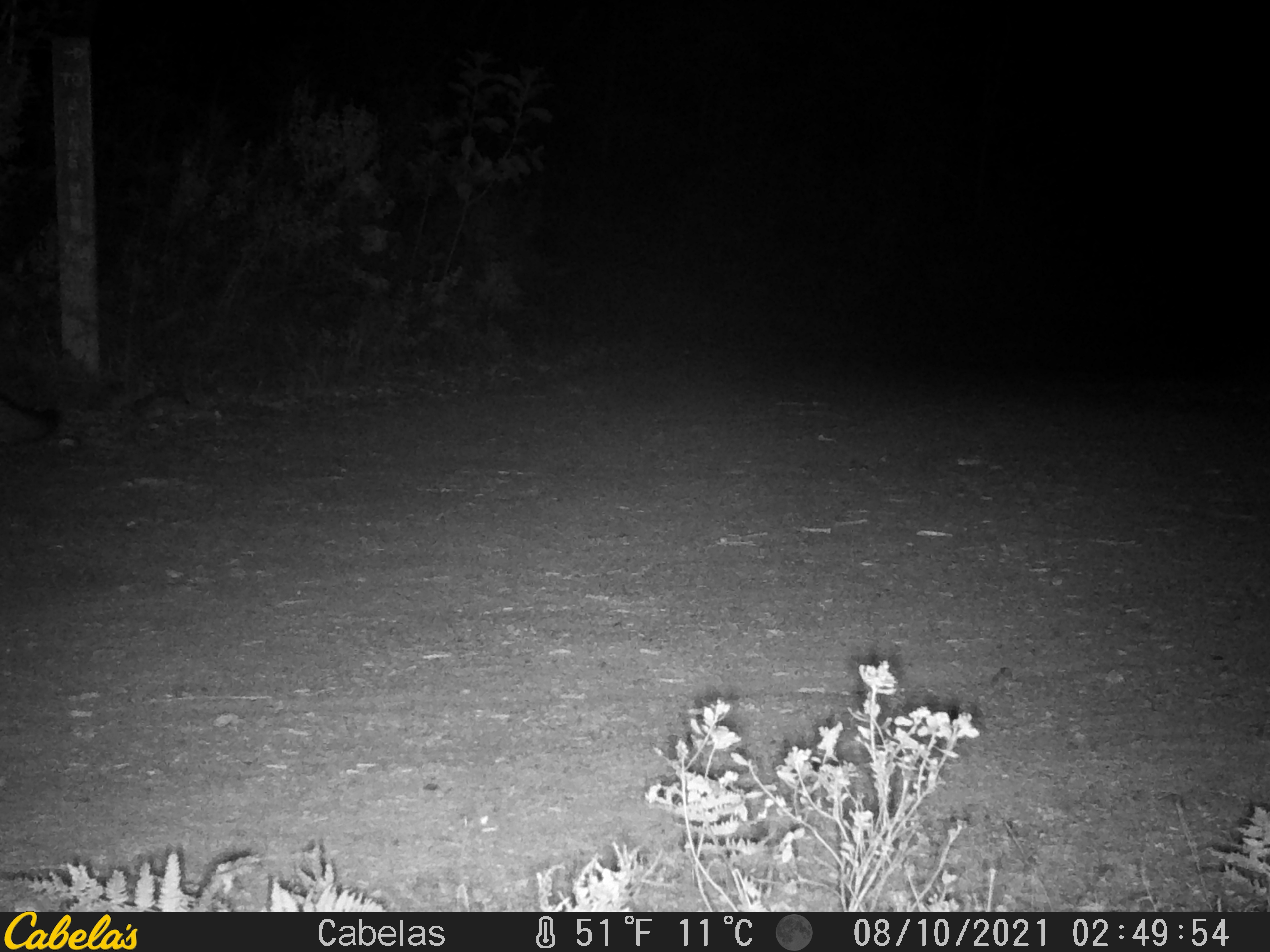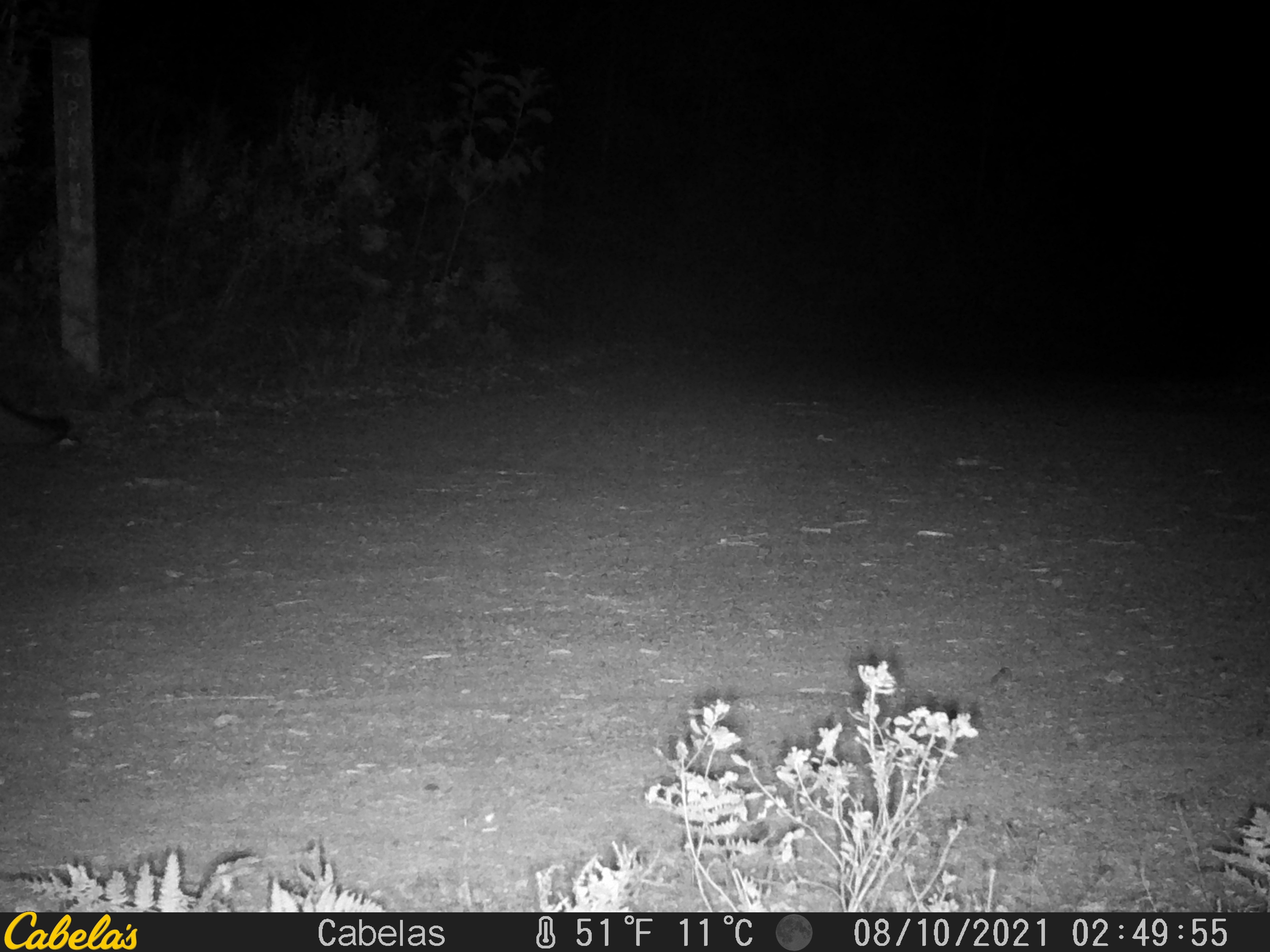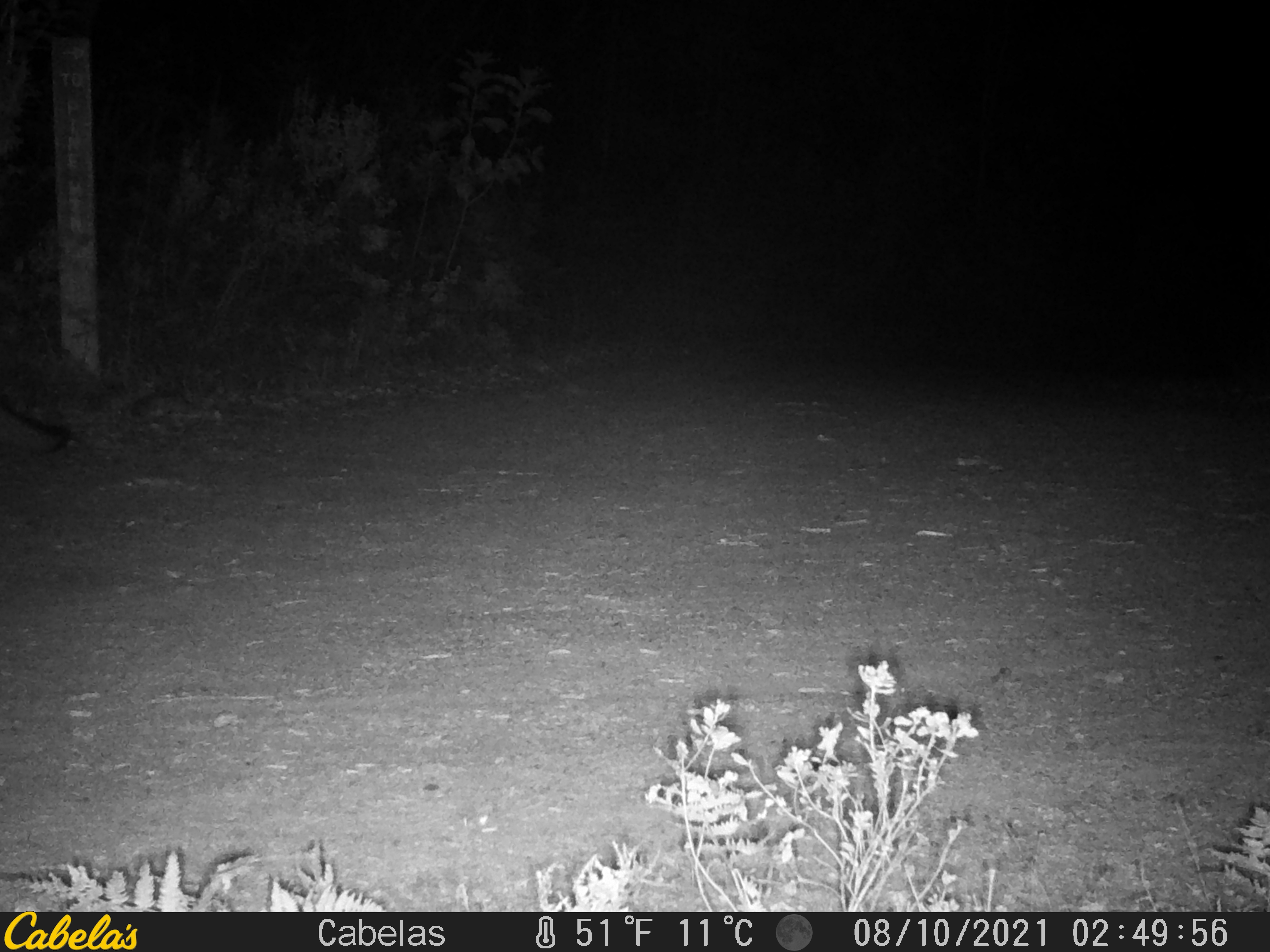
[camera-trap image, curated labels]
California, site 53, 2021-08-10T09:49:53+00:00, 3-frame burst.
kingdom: Animalia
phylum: Chordata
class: Mammalia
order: Carnivora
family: Canidae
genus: Urocyon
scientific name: Urocyon cinereoargenteus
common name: gray fox